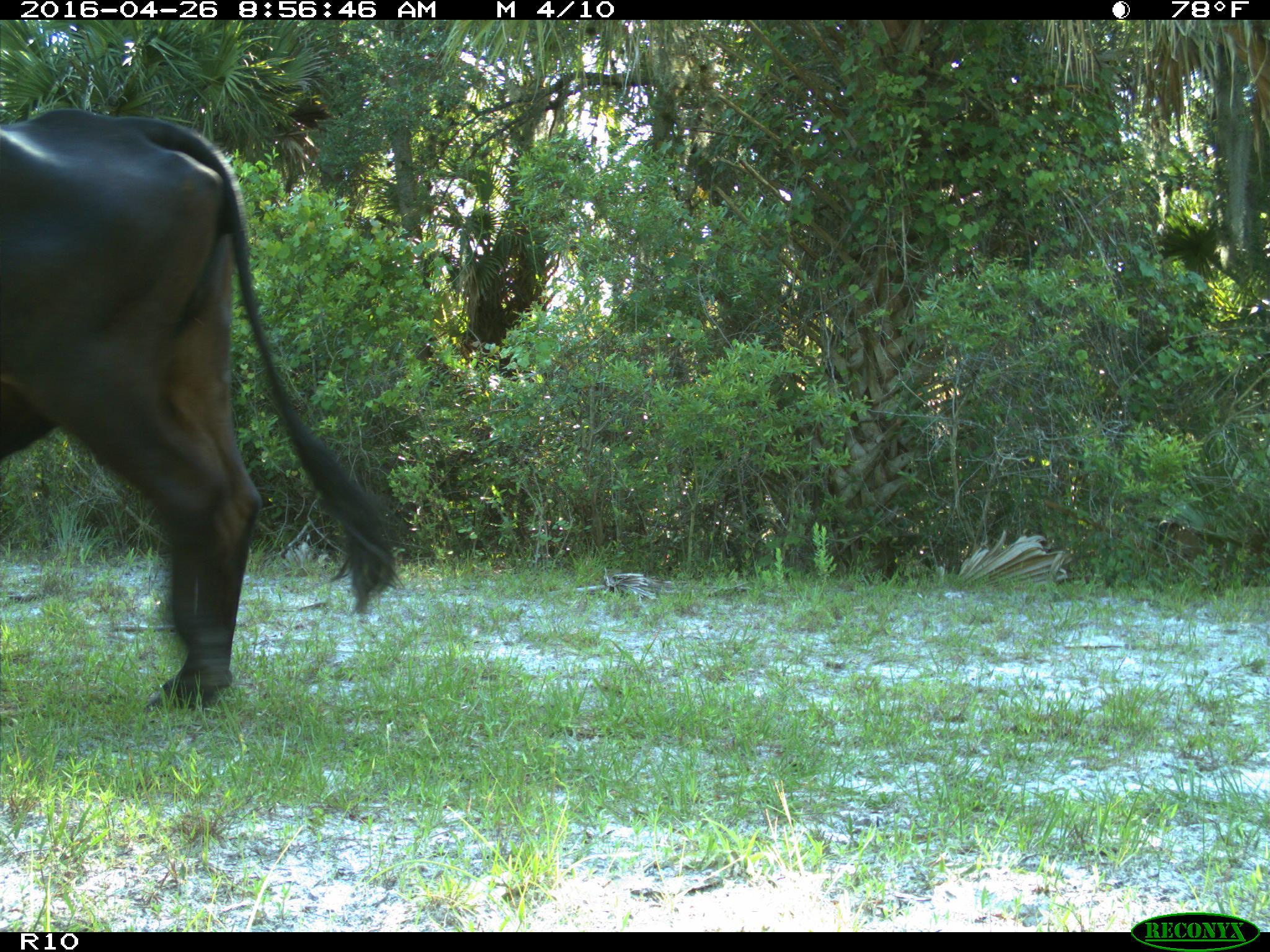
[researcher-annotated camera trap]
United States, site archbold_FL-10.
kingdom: Animalia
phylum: Chordata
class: Mammalia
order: Artiodactyla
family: Bovidae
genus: Bos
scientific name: Bos taurus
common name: domestic cow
Bos taurus (domestic cow).